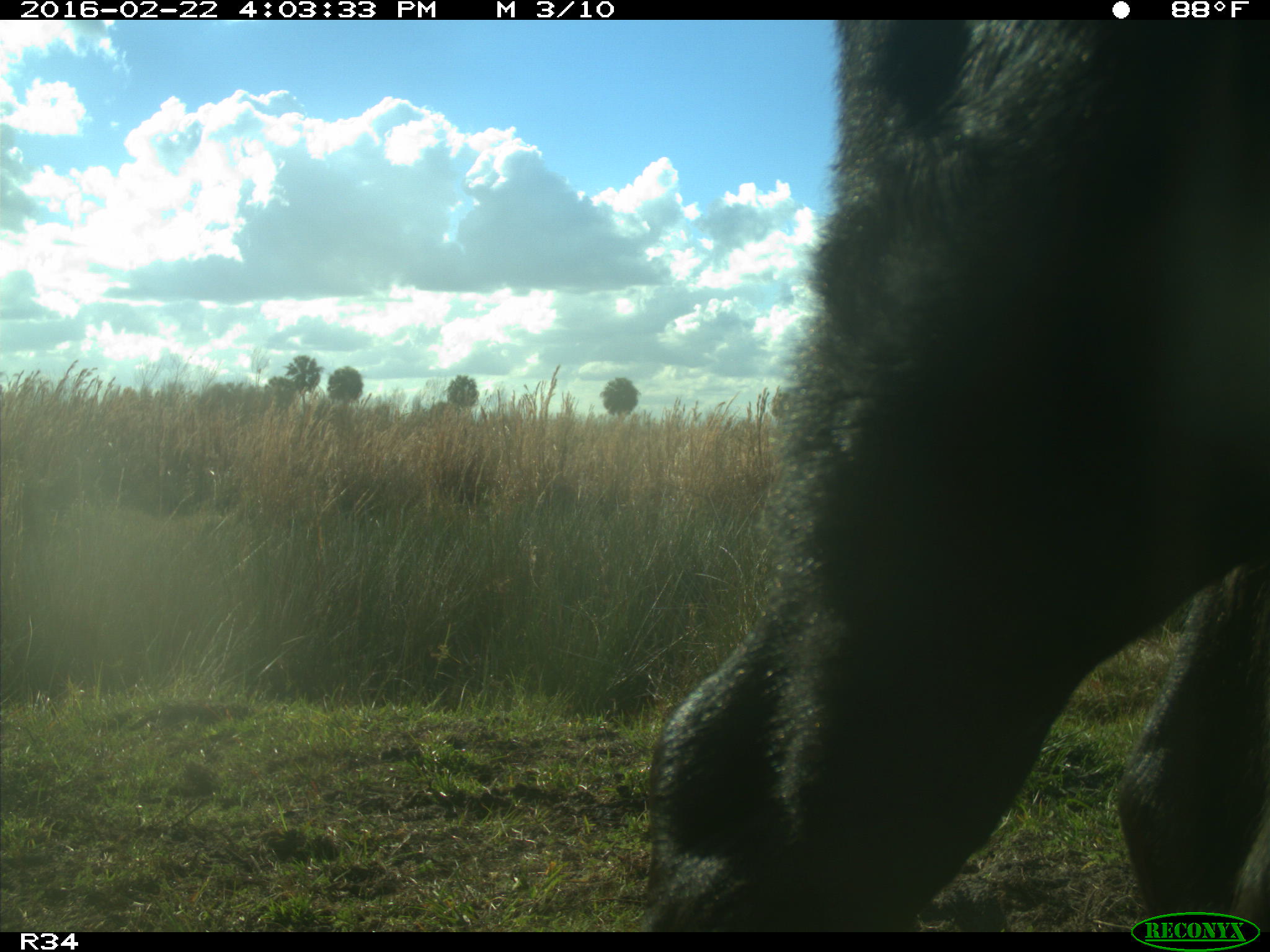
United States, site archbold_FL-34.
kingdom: Animalia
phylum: Chordata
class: Mammalia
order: Artiodactyla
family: Bovidae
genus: Bos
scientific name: Bos taurus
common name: domestic cow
Bos taurus (domestic cow).